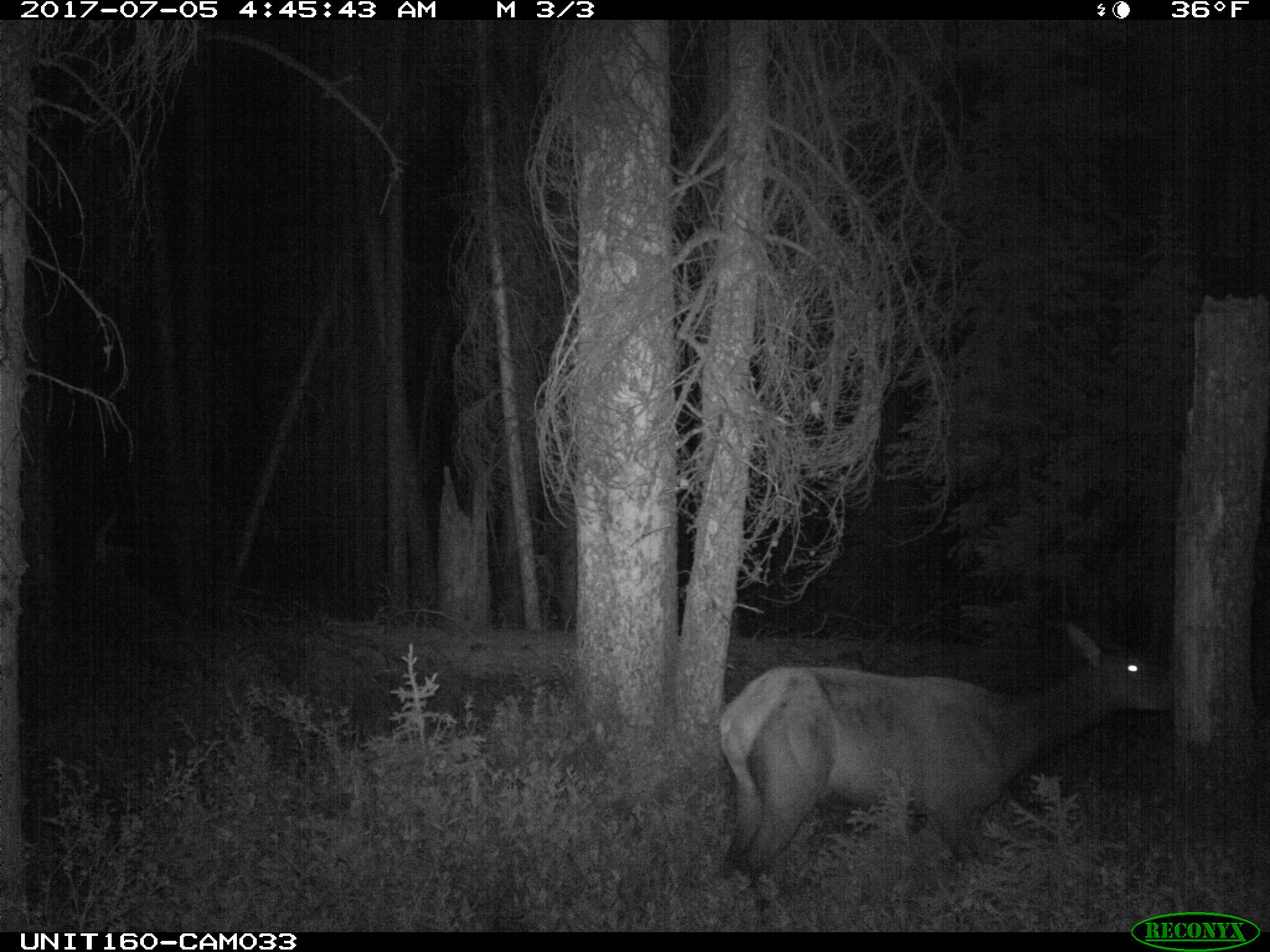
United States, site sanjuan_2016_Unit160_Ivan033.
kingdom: Animalia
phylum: Chordata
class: Mammalia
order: Artiodactyla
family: Cervidae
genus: Cervus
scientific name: Cervus elaphus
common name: red deer